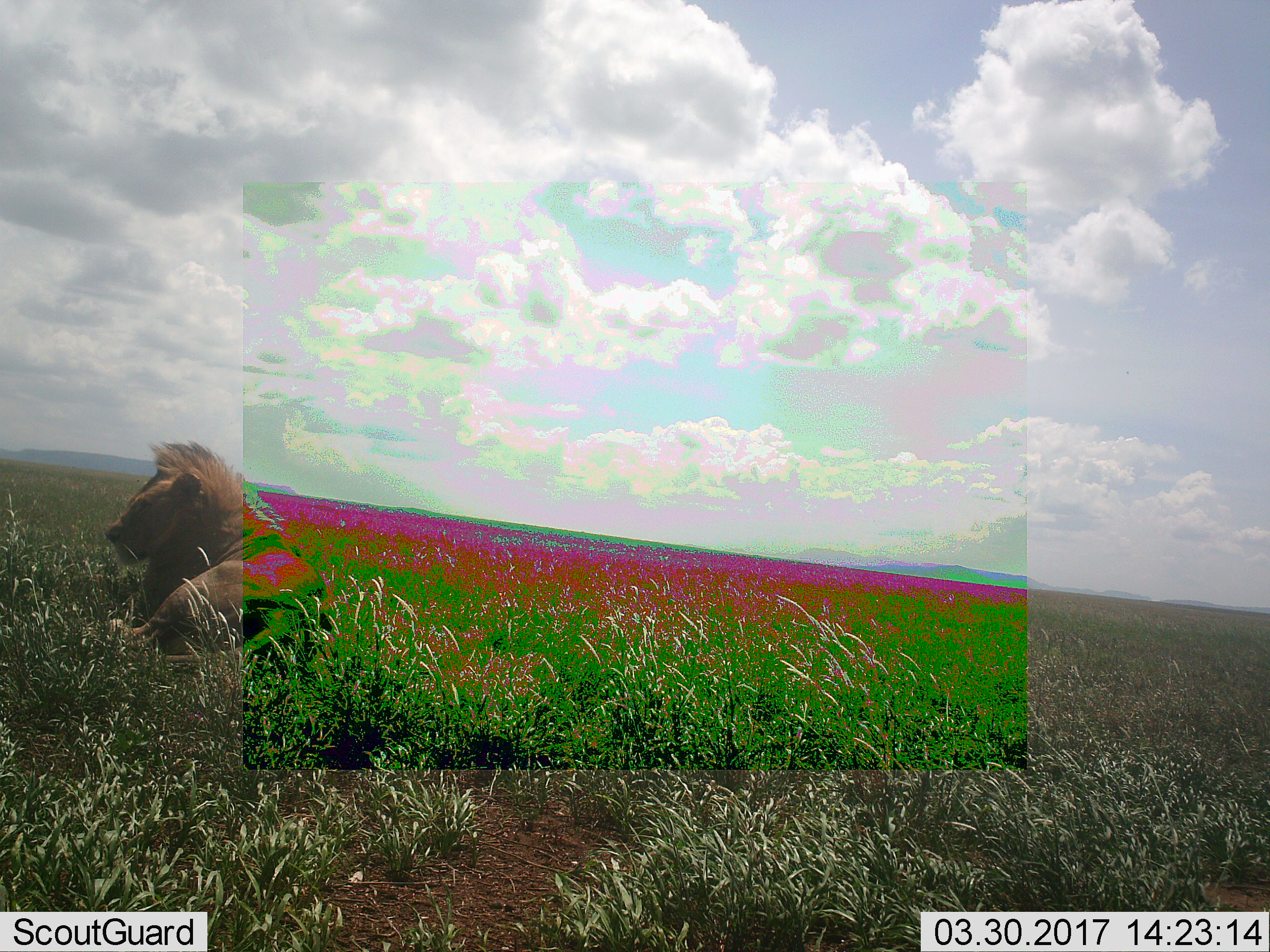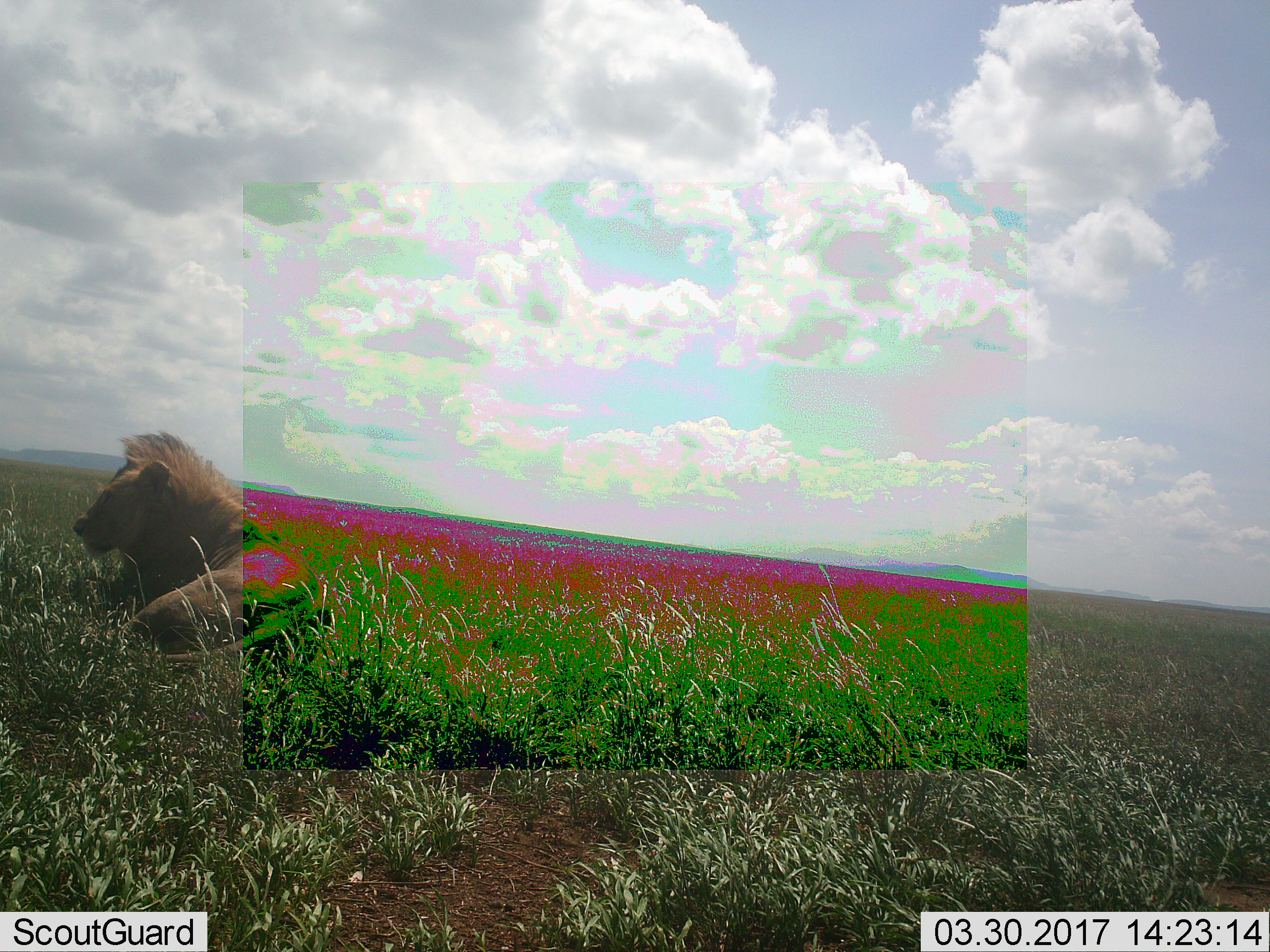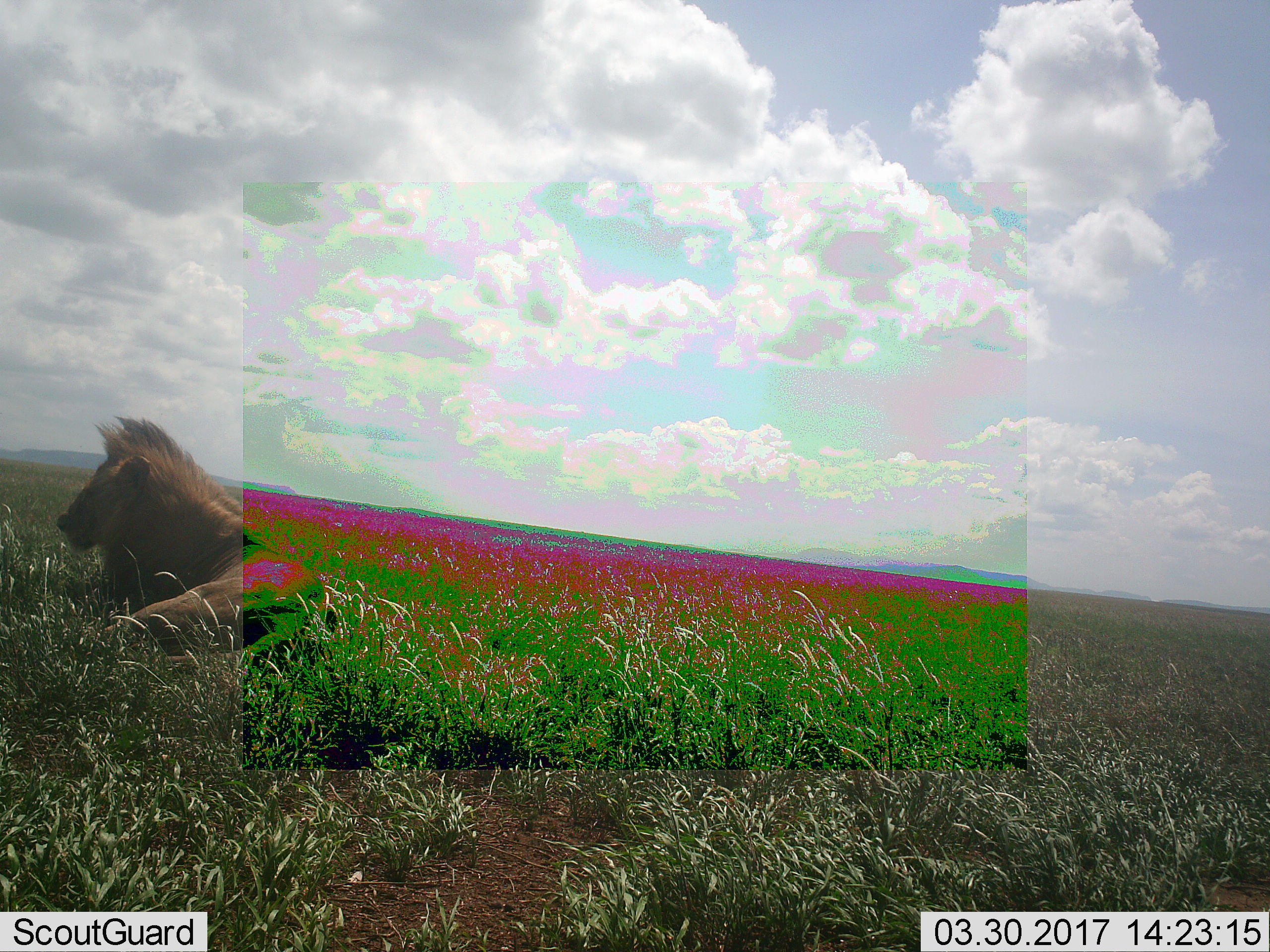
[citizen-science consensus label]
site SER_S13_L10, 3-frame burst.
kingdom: Animalia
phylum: Chordata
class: Mammalia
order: Carnivora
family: Felidae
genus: Panthera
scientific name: Panthera leo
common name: lion male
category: lionmale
Lionmale (lion male) (Panthera leo), count 1. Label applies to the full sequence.